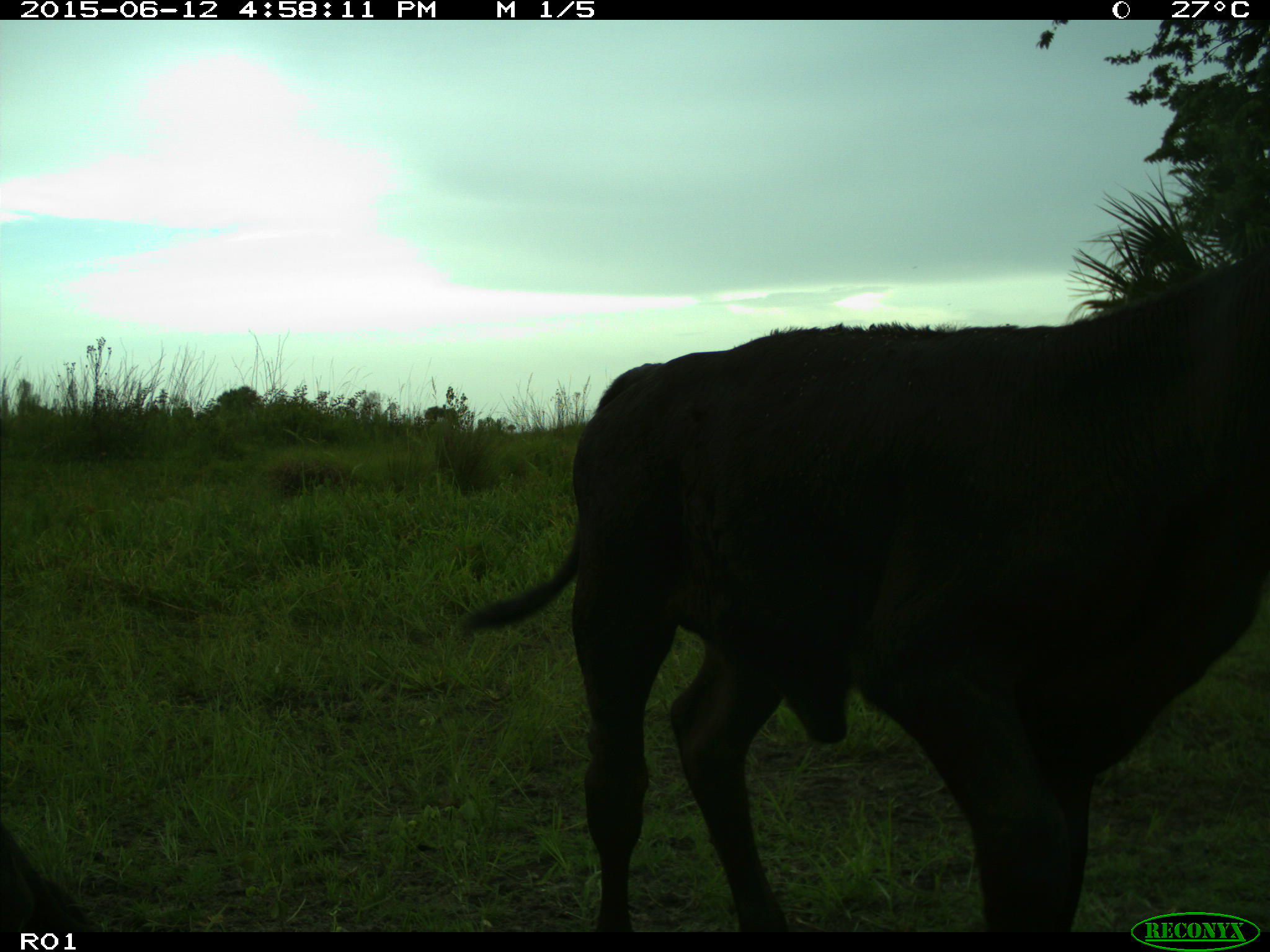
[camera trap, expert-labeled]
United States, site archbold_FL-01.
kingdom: Animalia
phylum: Chordata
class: Mammalia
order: Artiodactyla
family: Bovidae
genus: Bos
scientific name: Bos taurus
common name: domestic cow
Bos taurus (domestic cow).